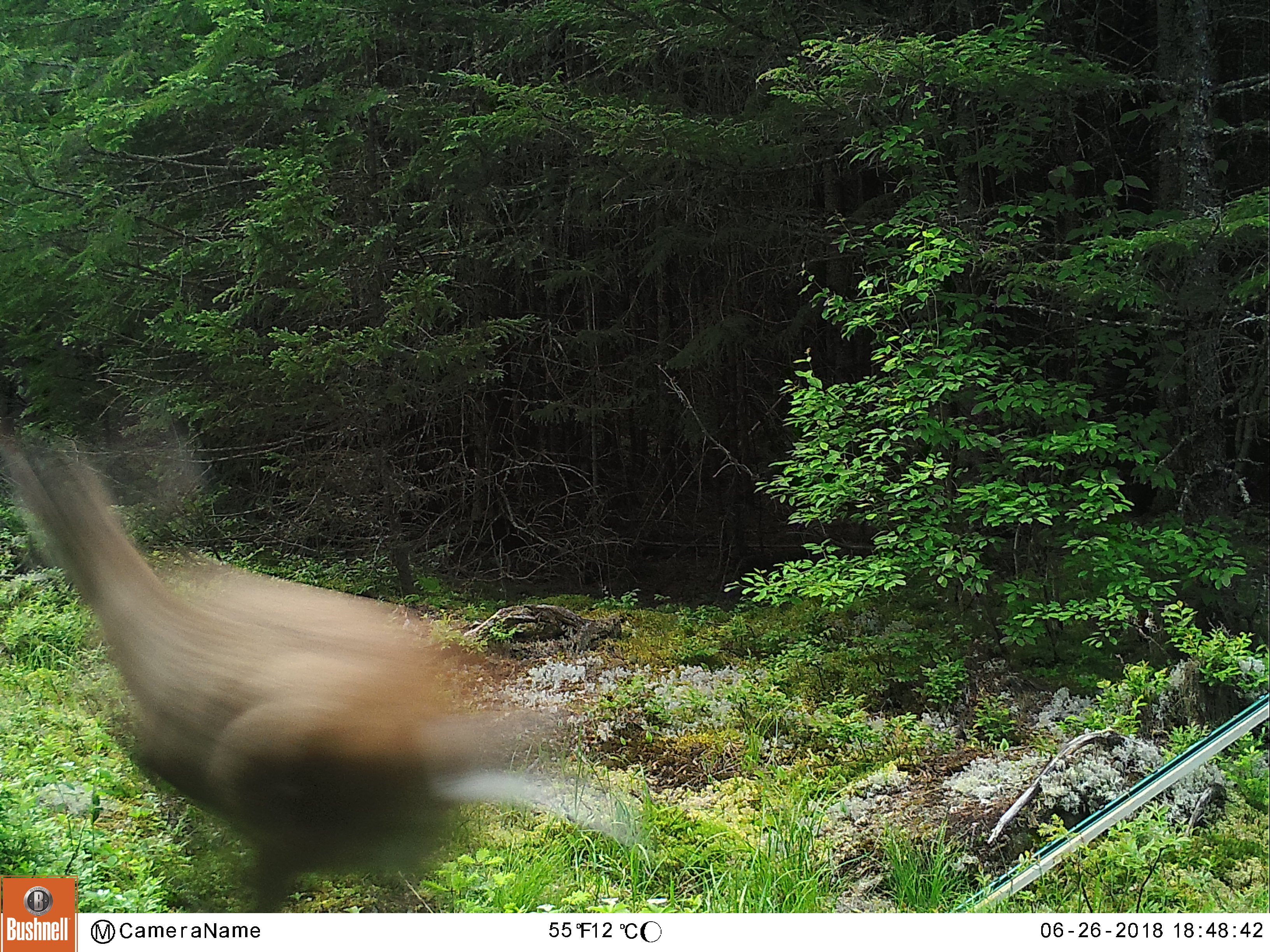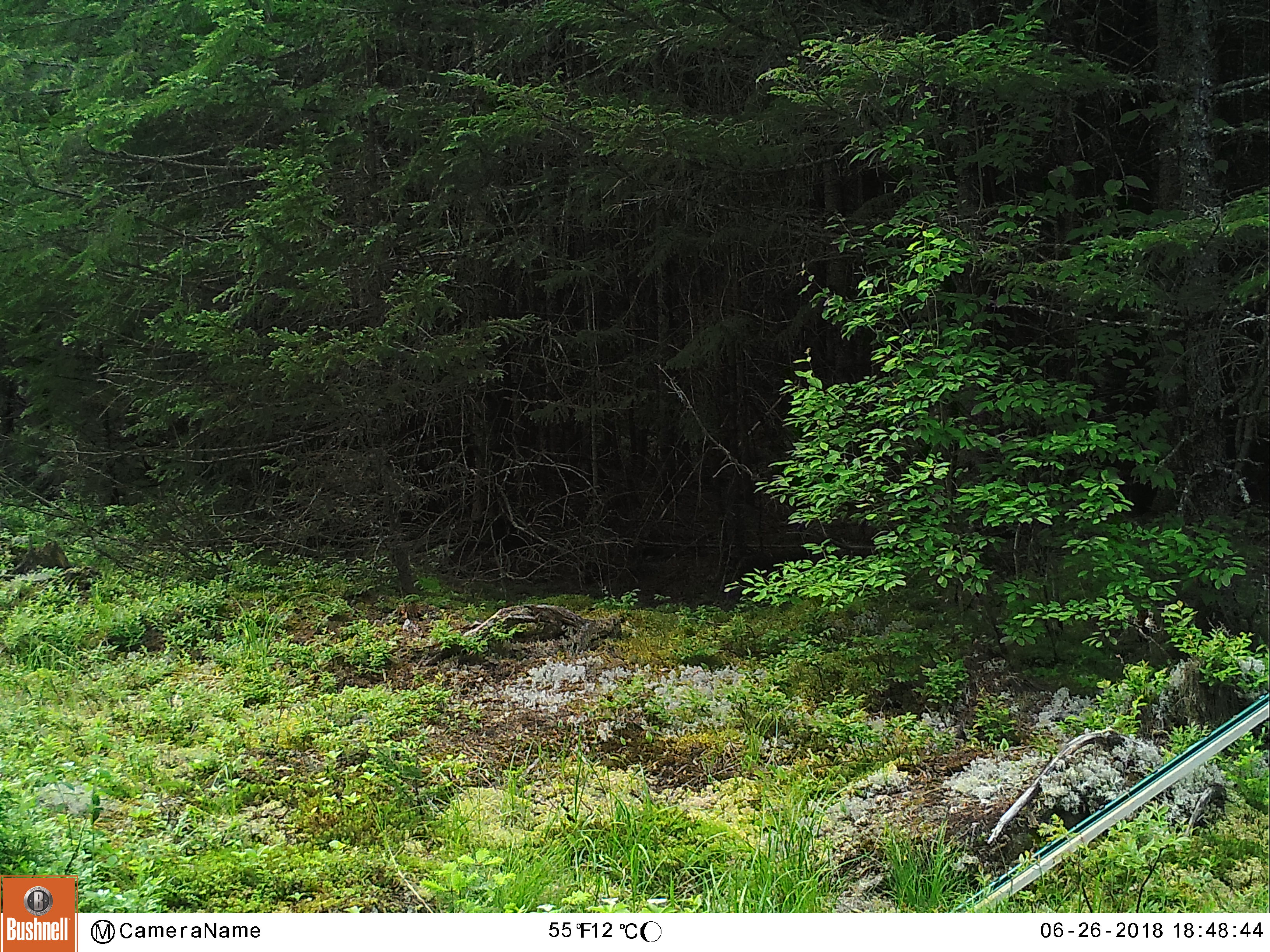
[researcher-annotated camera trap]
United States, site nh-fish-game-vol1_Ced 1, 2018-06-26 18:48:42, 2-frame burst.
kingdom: Animalia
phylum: Chordata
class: Mammalia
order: Artiodactyla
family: Cervidae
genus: Odocoileus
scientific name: Odocoileus virginianus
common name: white-tailed deer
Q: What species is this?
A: White-tailed deer (Odocoileus virginianus).